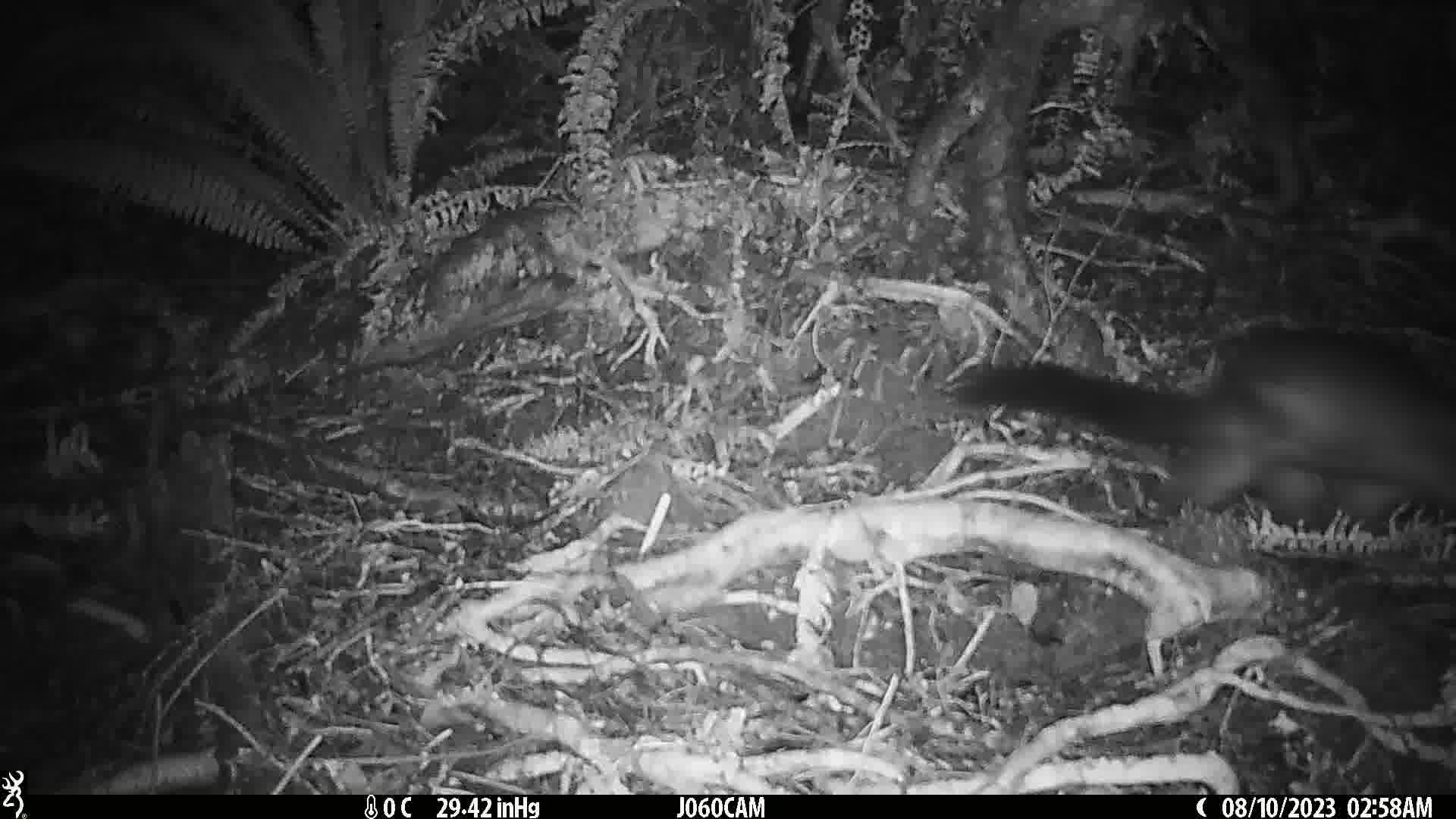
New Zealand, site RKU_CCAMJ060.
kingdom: Animalia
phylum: Chordata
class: Mammalia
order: Diprotodontia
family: Phalangeridae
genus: Trichosurus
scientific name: Trichosurus vulpecula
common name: common brushtail possum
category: possum